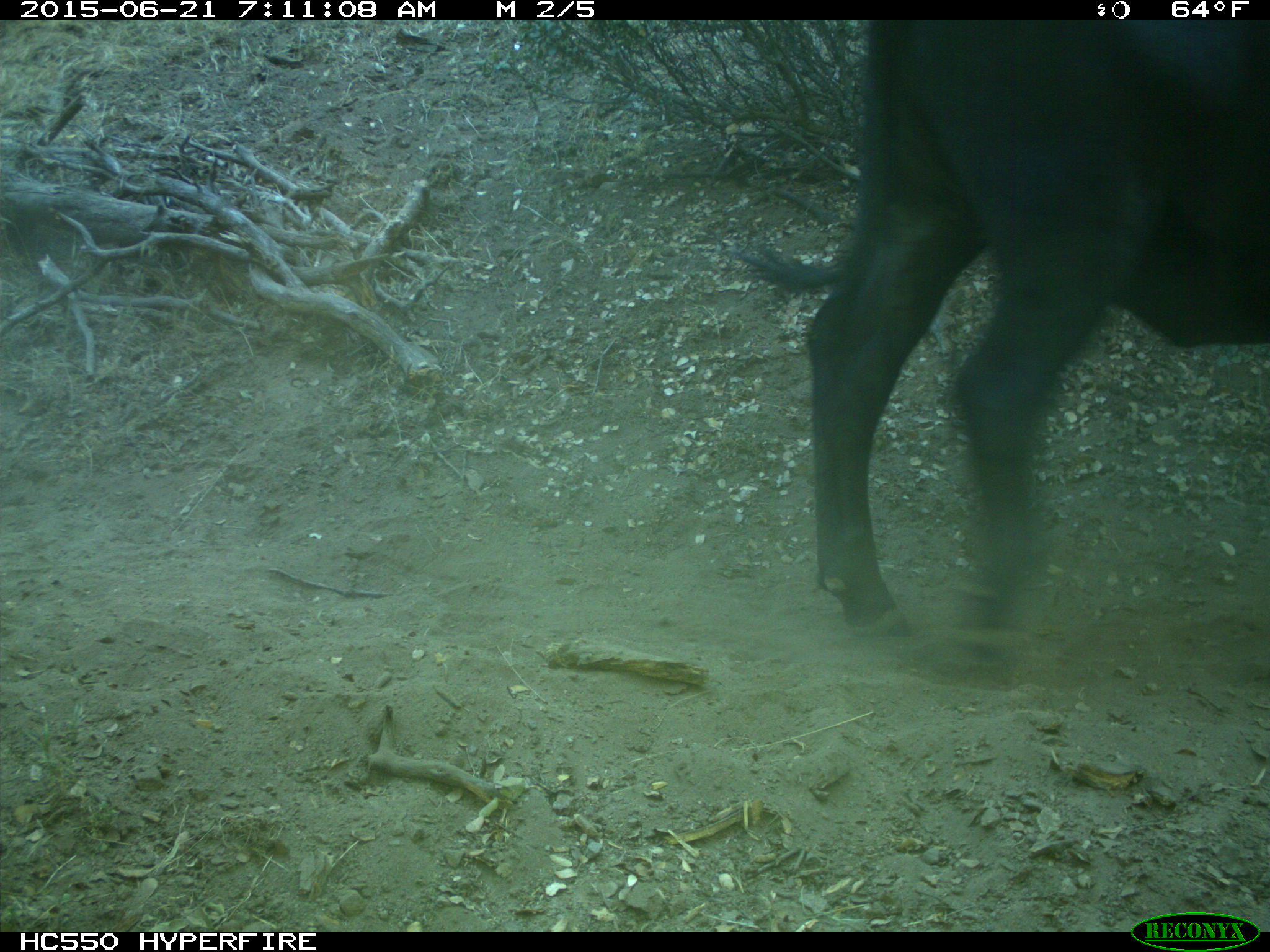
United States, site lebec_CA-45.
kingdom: Animalia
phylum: Chordata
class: Mammalia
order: Artiodactyla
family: Bovidae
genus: Bos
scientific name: Bos taurus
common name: domestic cow